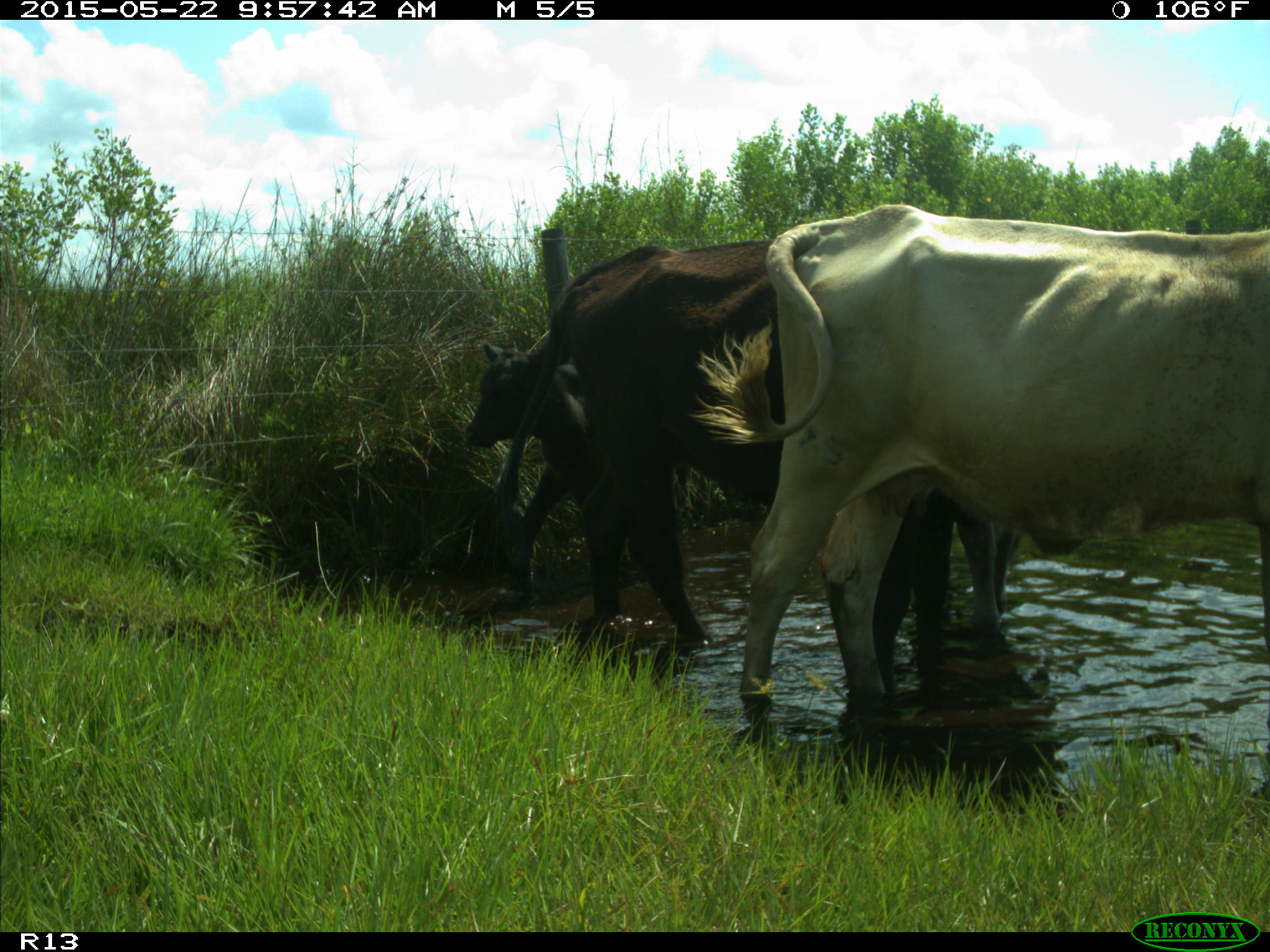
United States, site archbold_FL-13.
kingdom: Animalia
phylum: Chordata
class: Mammalia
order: Artiodactyla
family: Bovidae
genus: Bos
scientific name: Bos taurus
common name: domestic cow